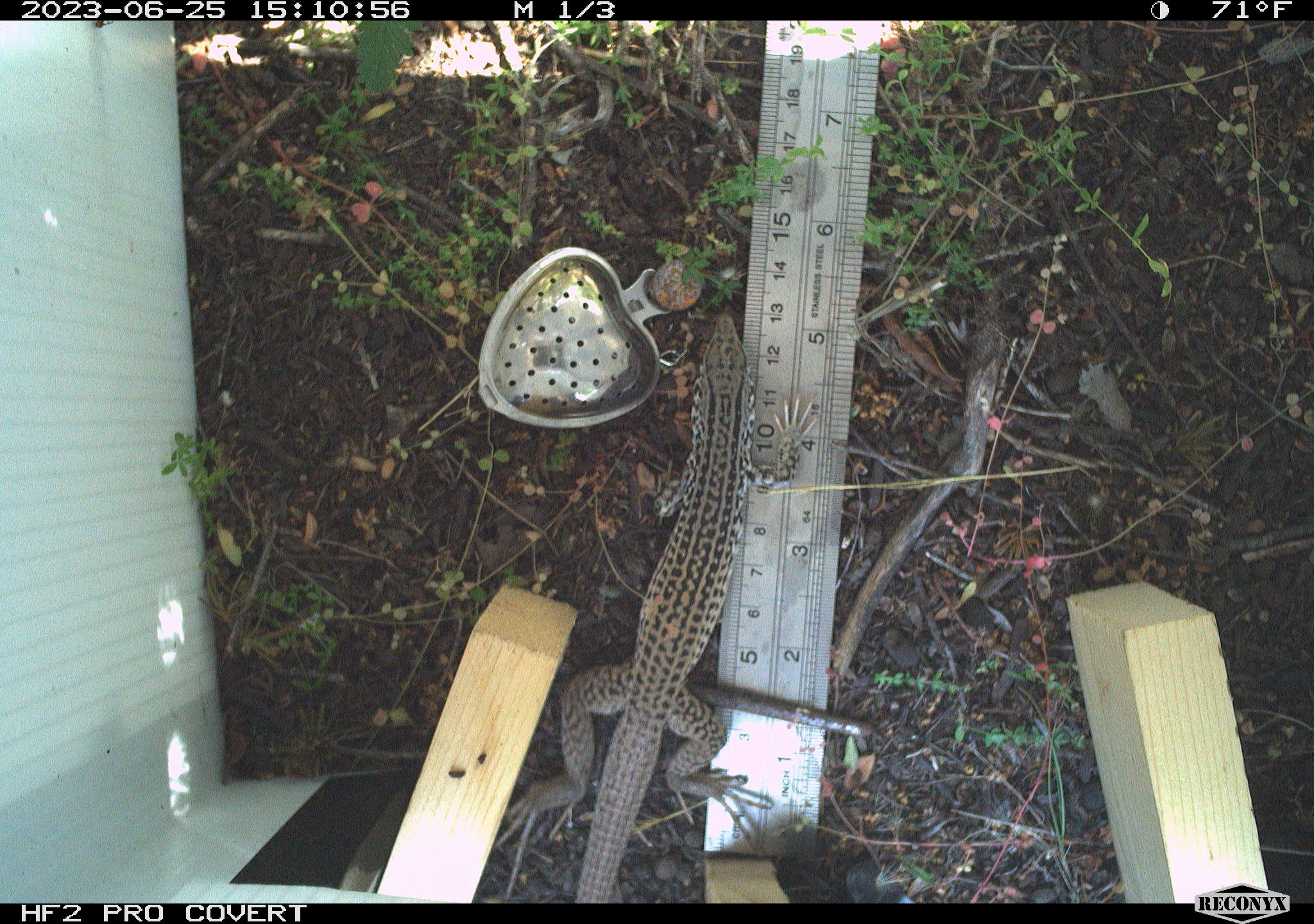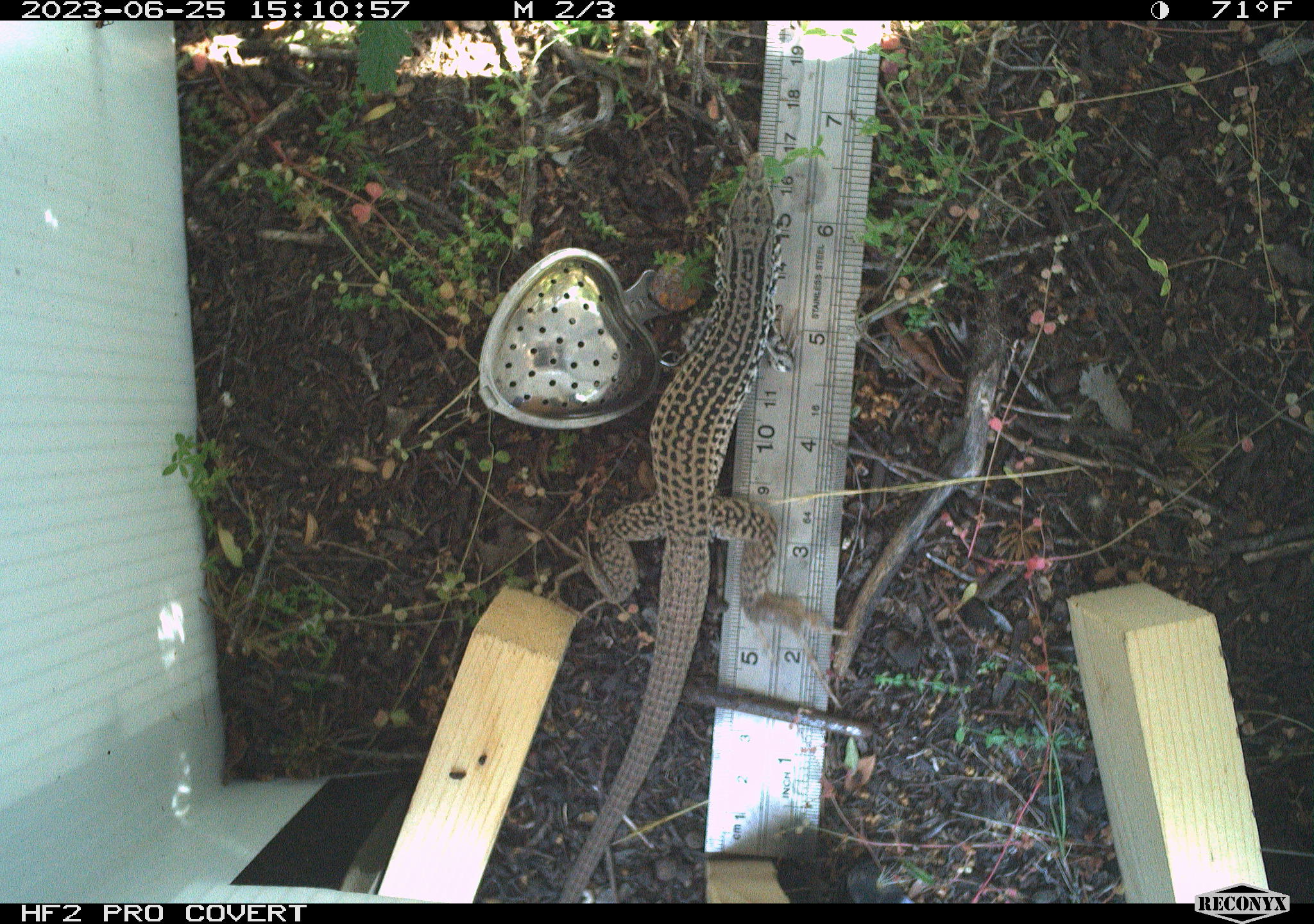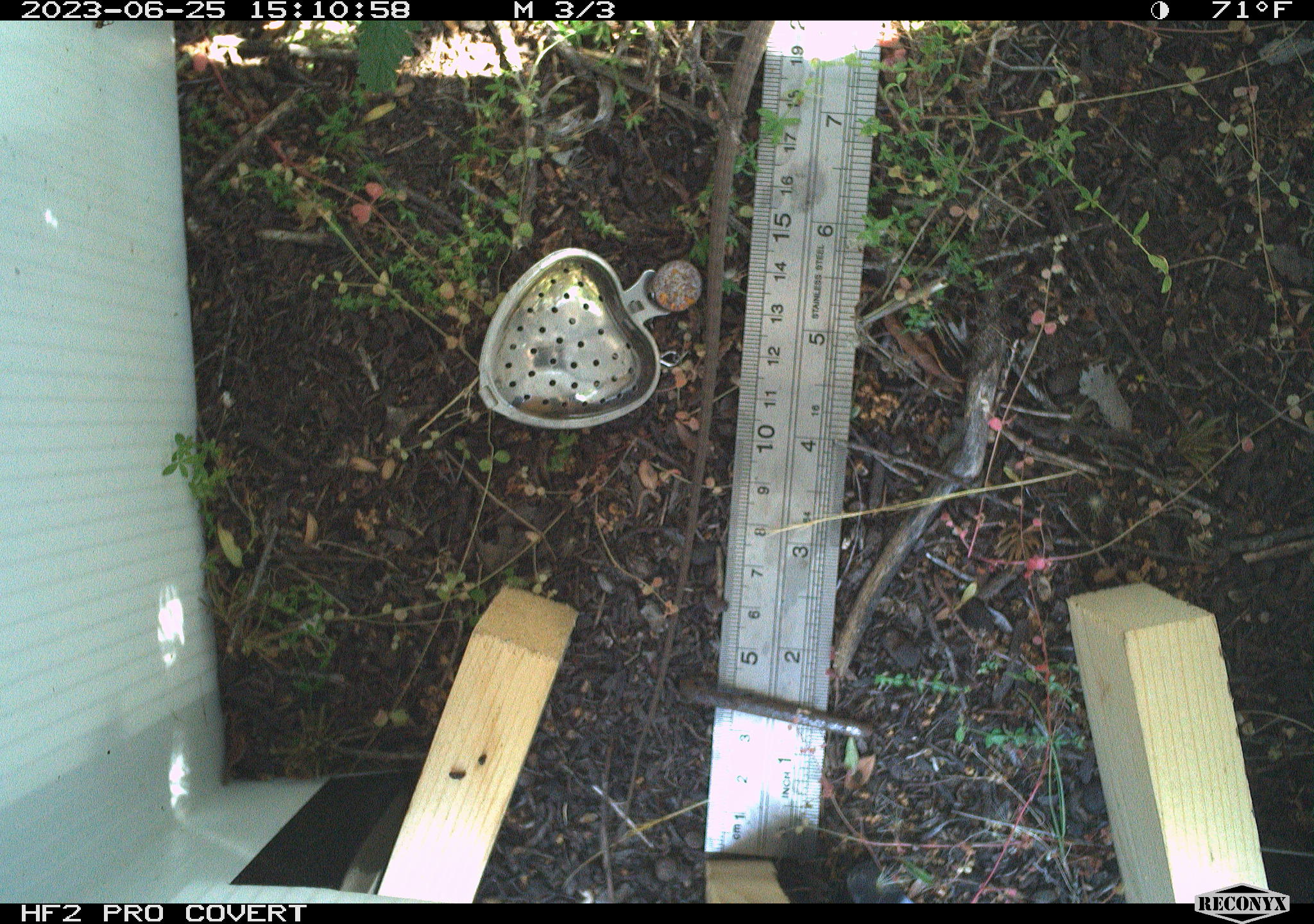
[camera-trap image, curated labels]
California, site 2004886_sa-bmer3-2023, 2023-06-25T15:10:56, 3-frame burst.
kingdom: Animalia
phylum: Chordata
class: Reptilia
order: Squamata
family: Teiidae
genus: Aspidoscelis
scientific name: Aspidoscelis tigris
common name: western whiptail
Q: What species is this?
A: Western whiptail (Aspidoscelis tigris).